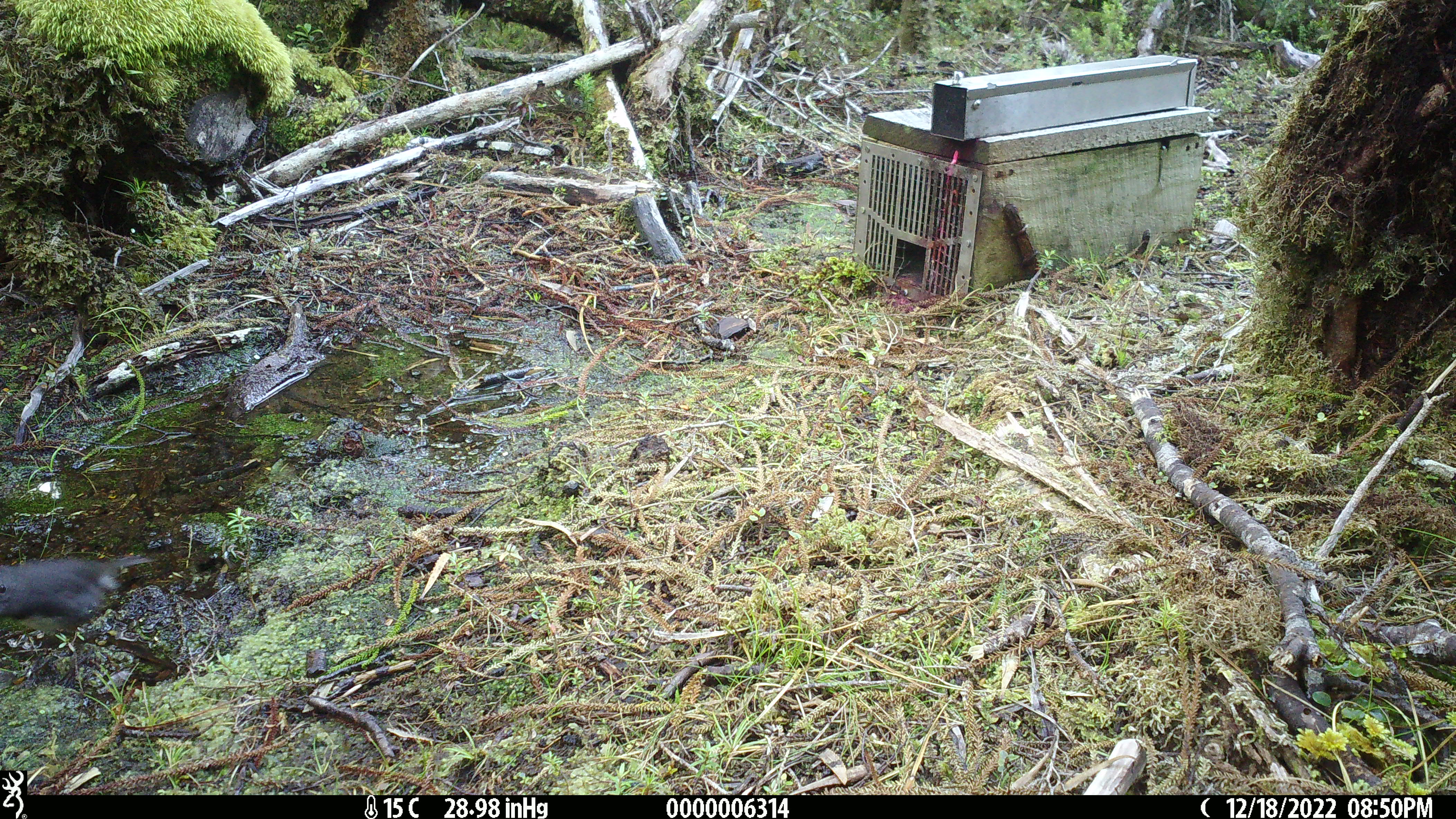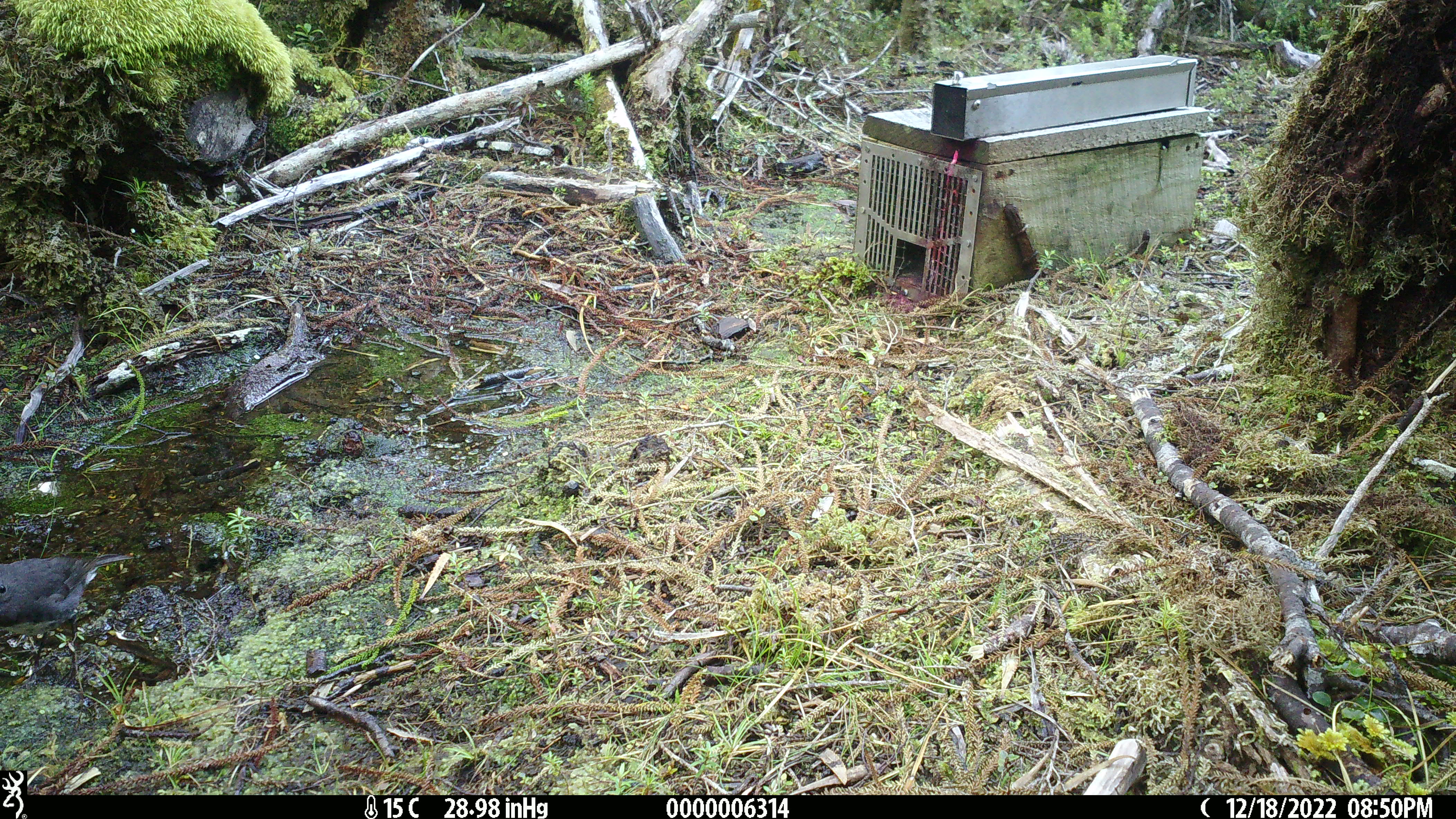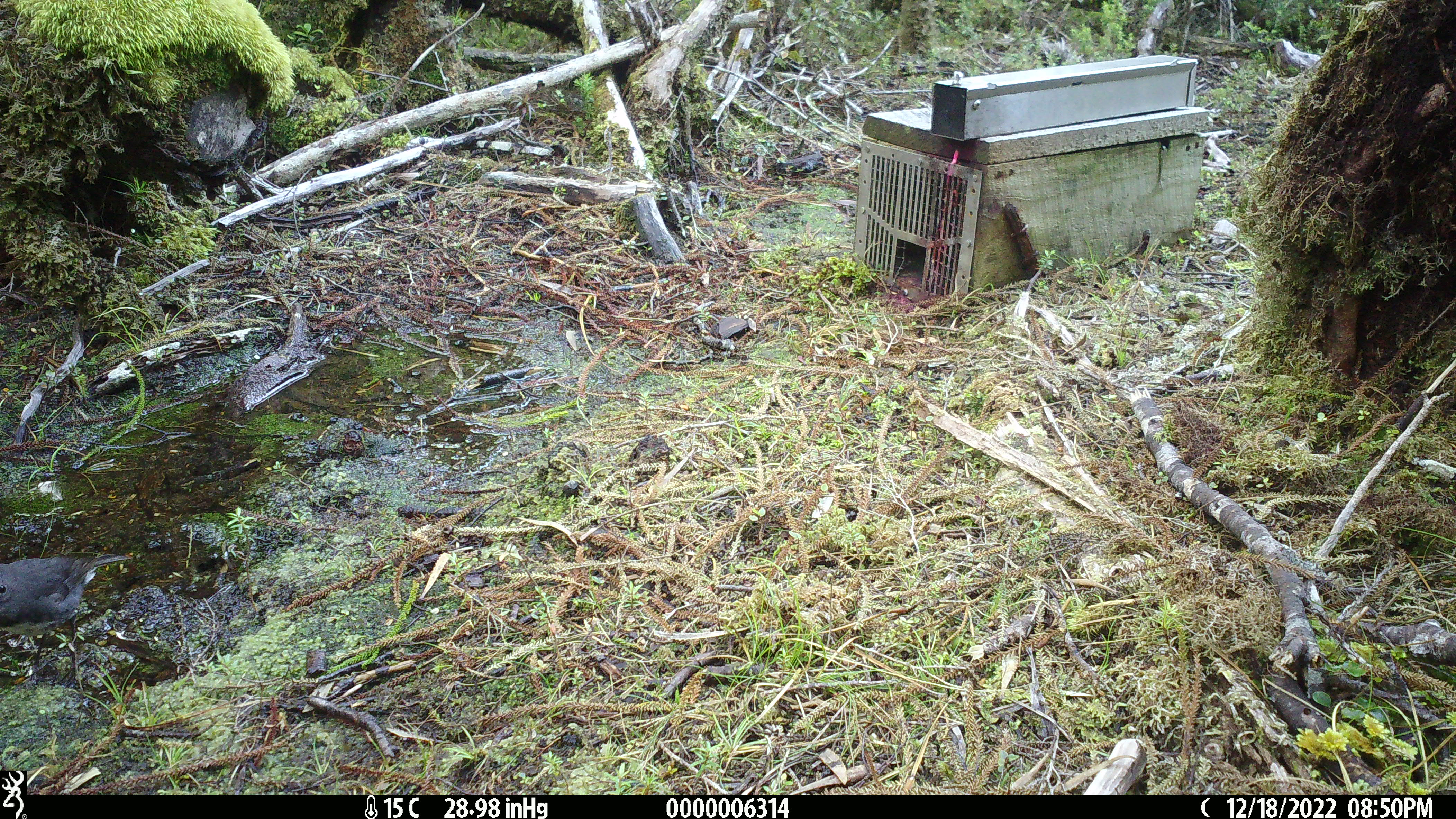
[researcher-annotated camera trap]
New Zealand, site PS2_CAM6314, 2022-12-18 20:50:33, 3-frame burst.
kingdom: Animalia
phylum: Chordata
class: Aves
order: Passeriformes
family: Petroicidae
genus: Petroica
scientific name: Petroica australis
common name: new zealand robin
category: robin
Robin (new zealand robin) (Petroica australis).